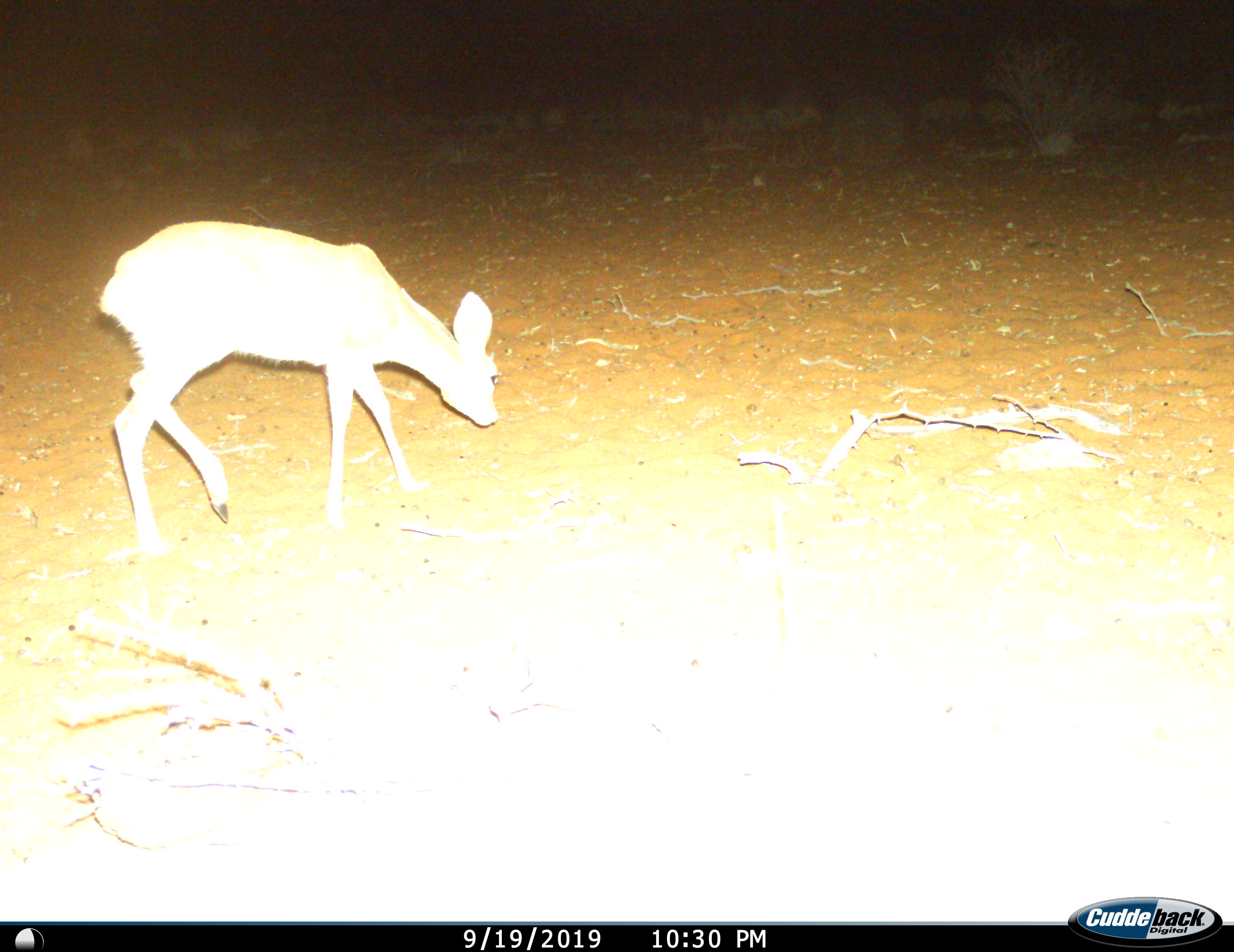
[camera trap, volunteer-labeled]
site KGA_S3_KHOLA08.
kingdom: Animalia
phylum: Chordata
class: Mammalia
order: Artiodactyla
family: Bovidae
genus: Raphicerus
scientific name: Raphicerus campestris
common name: steenbok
Steenbok (Raphicerus campestris), count 1. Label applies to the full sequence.